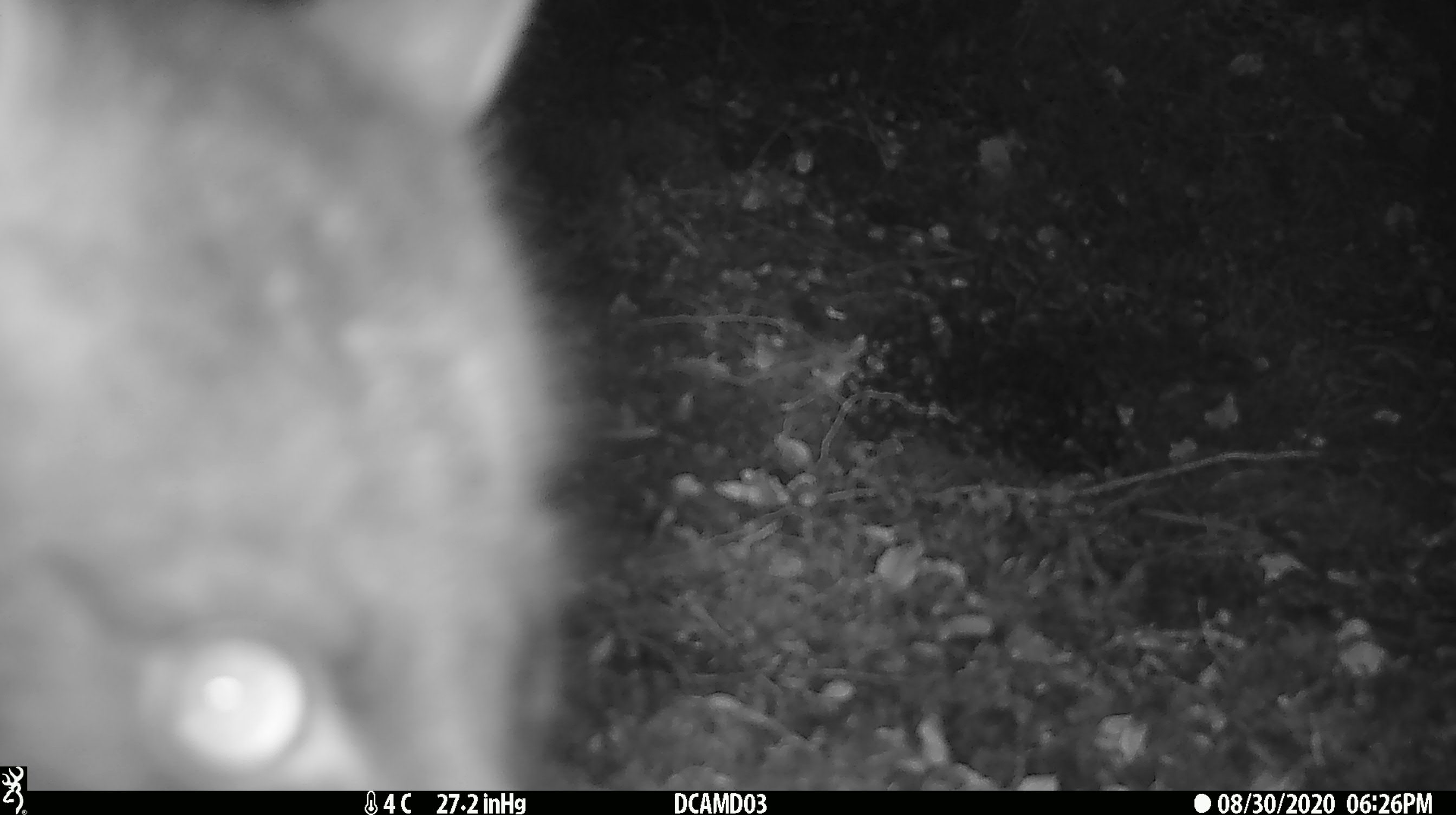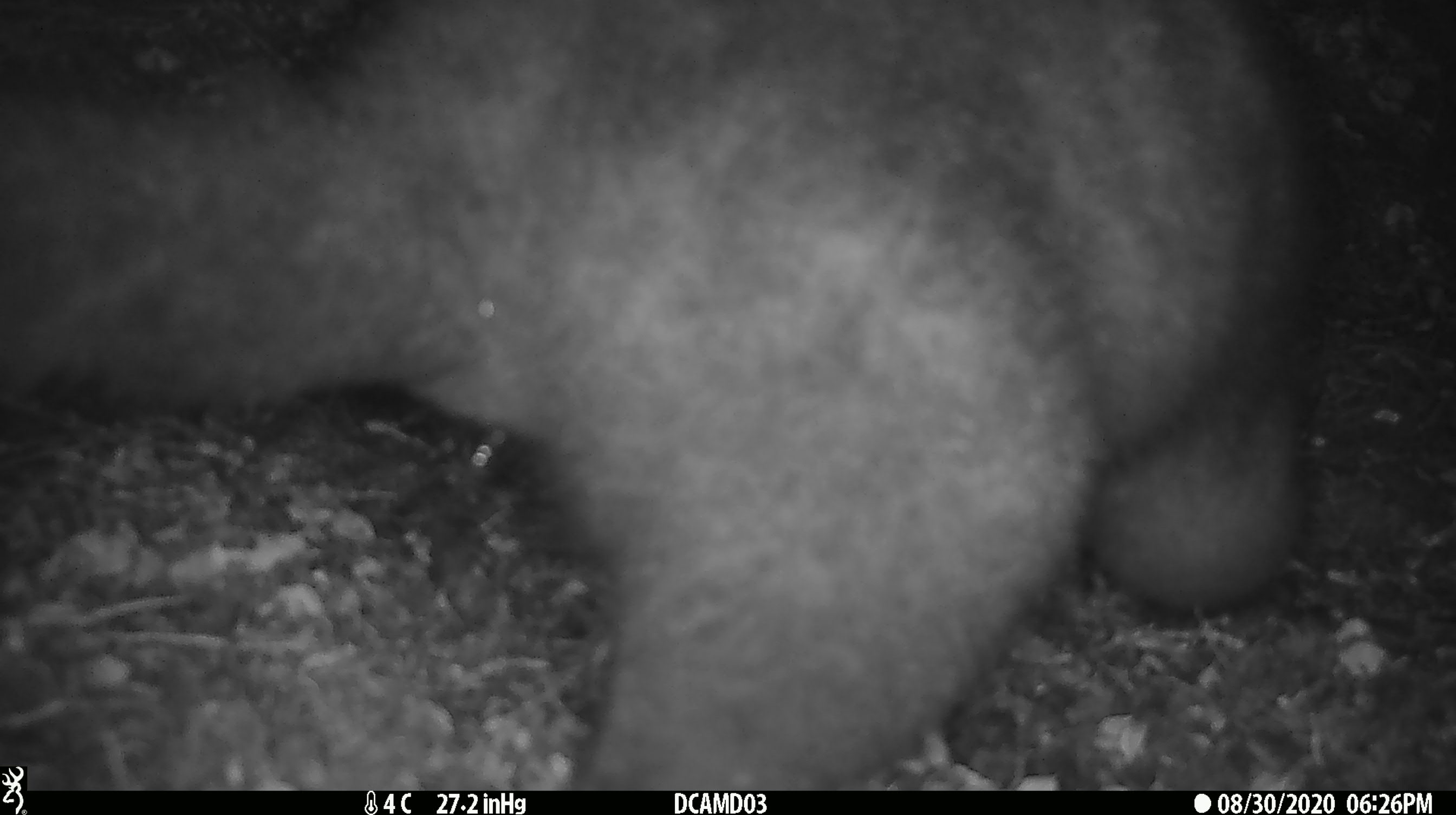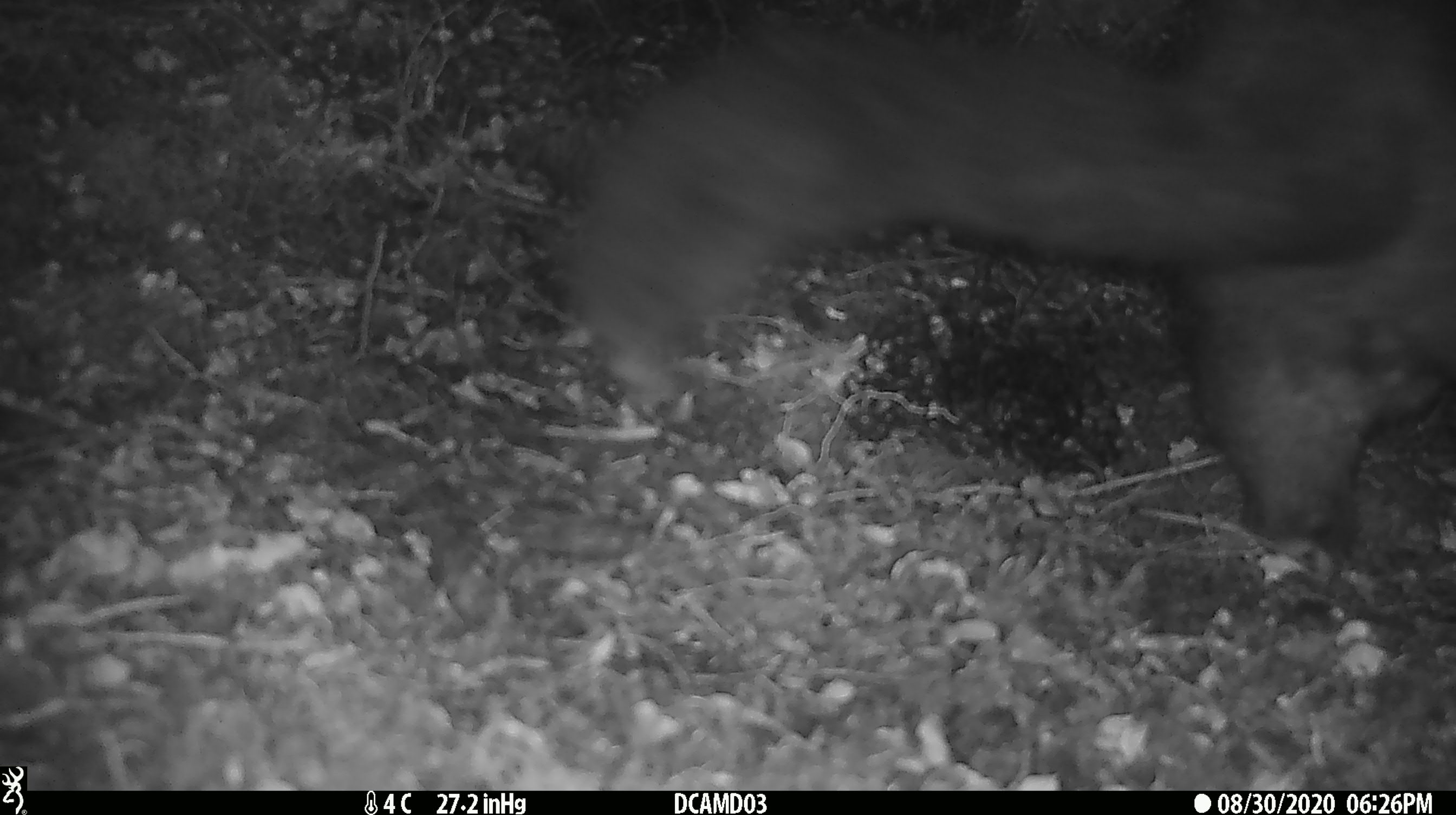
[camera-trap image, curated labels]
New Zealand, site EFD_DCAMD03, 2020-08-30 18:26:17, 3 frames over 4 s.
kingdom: Animalia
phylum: Chordata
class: Mammalia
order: Diprotodontia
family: Phalangeridae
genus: Trichosurus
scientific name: Trichosurus vulpecula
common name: common brushtail possum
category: possum